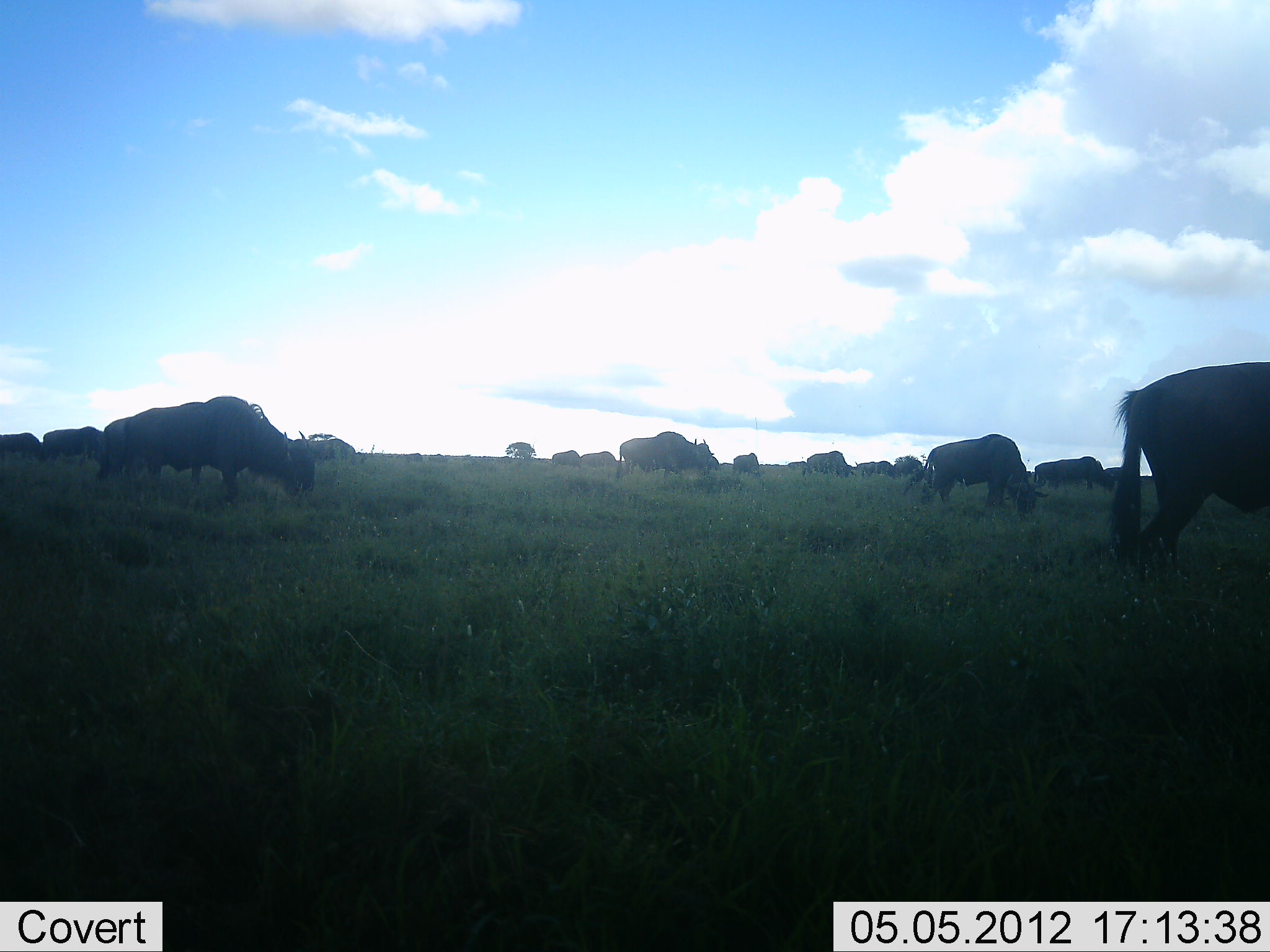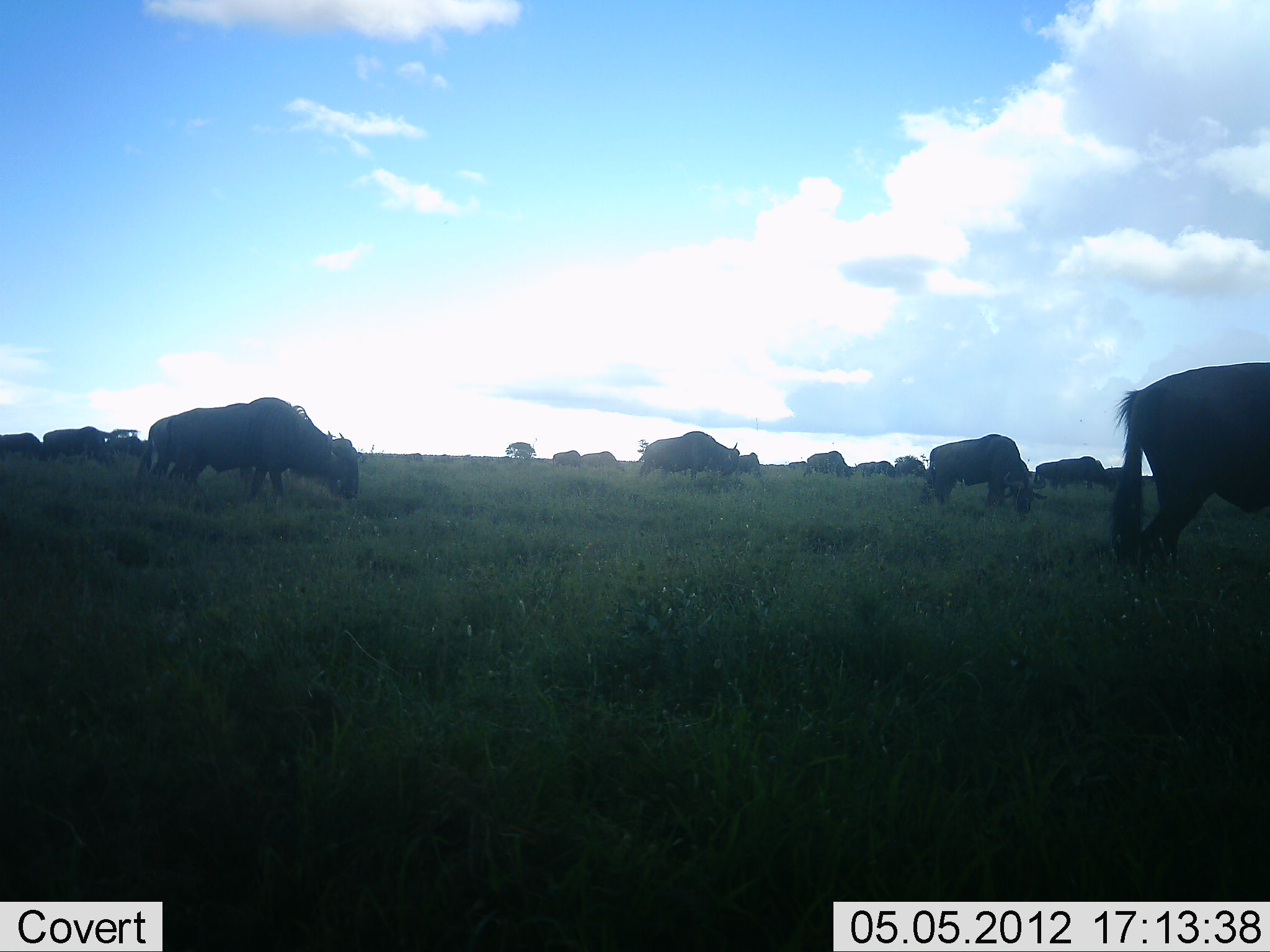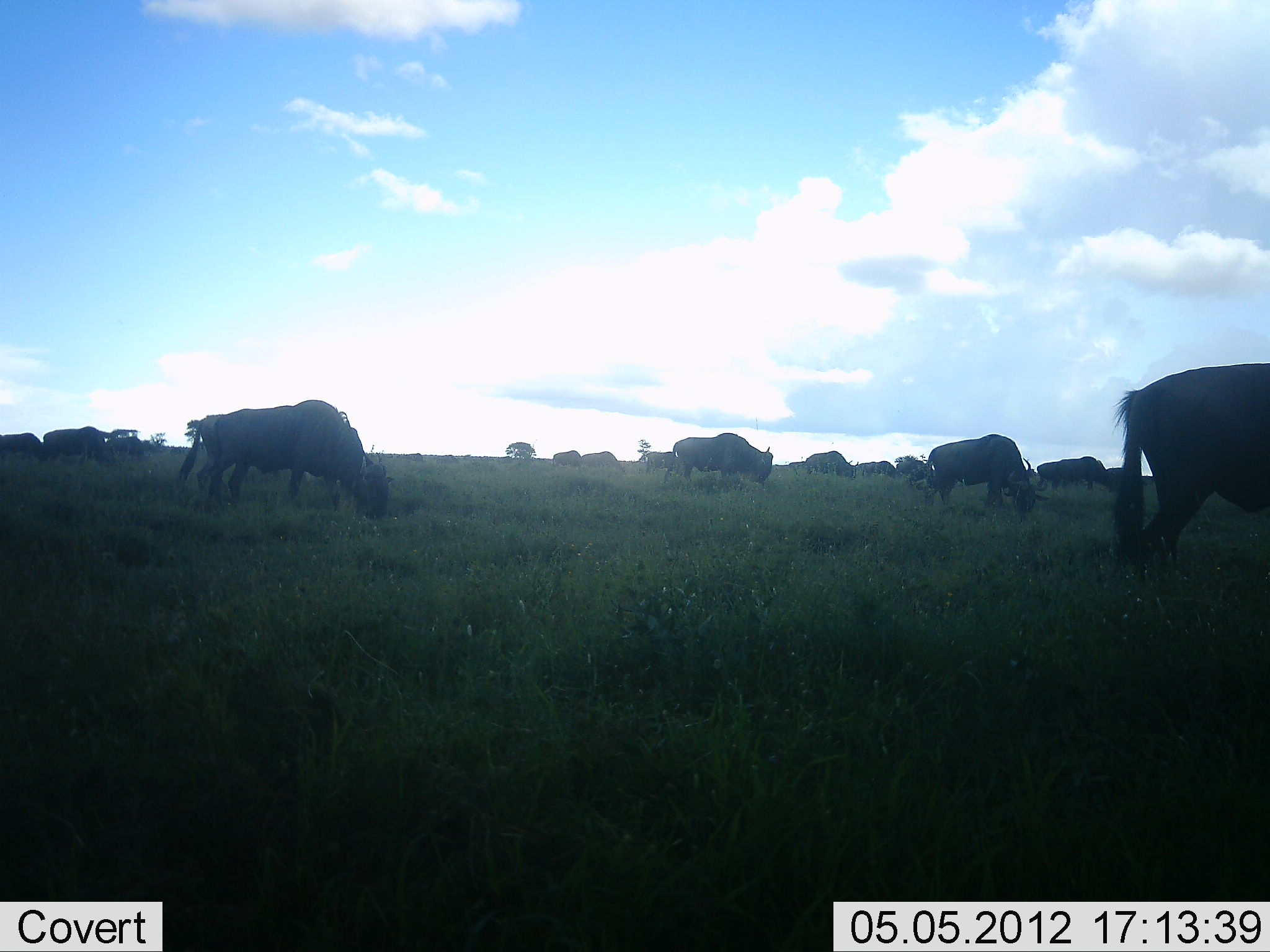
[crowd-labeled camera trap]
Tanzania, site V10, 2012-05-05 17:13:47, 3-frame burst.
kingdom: Animalia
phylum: Chordata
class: Mammalia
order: Artiodactyla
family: Bovidae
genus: Connochaetes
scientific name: Connochaetes taurinus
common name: blue wildebeest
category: wildebeest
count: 11-50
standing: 50%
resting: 0%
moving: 40%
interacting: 0%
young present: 0%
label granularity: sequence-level